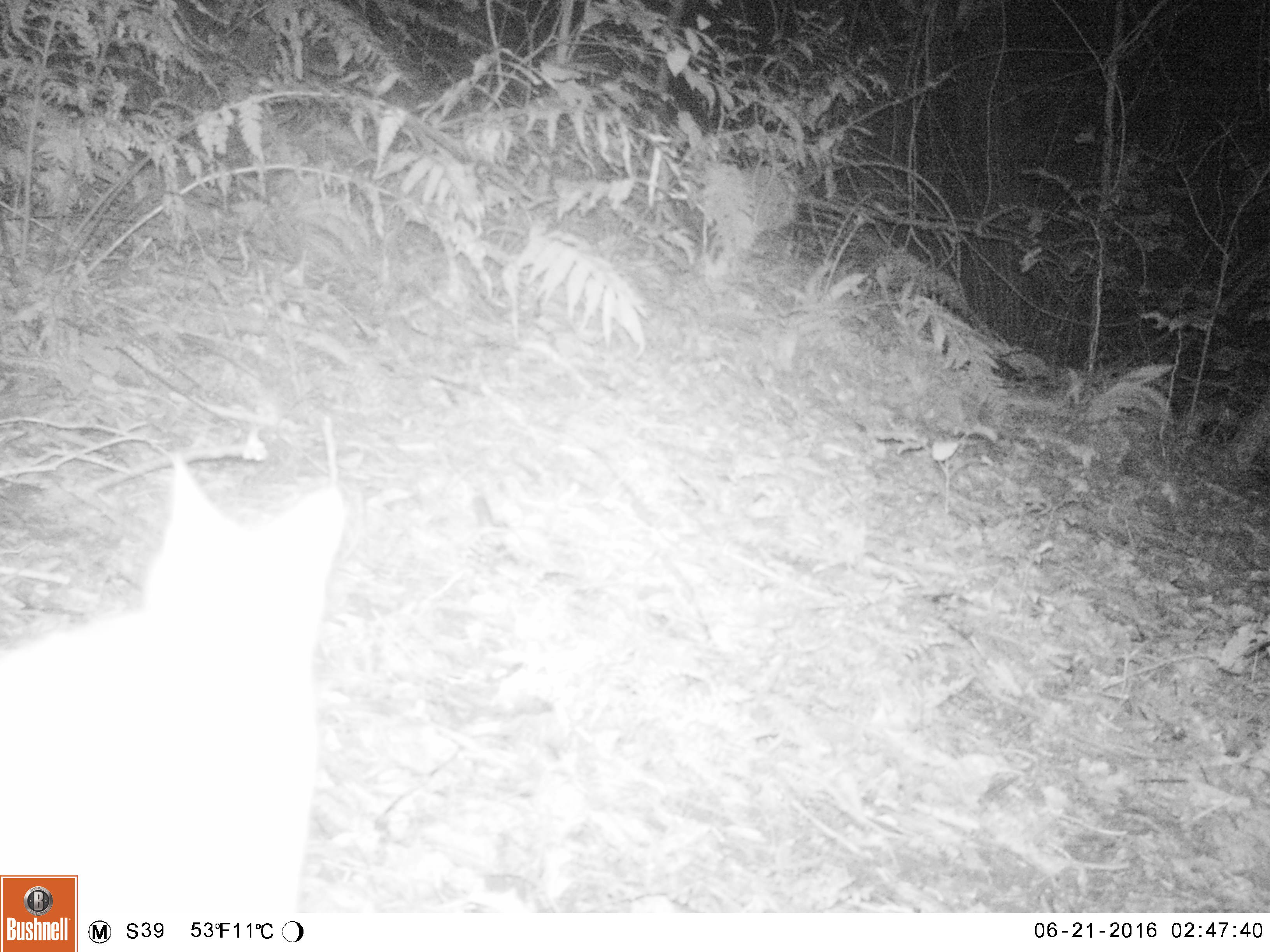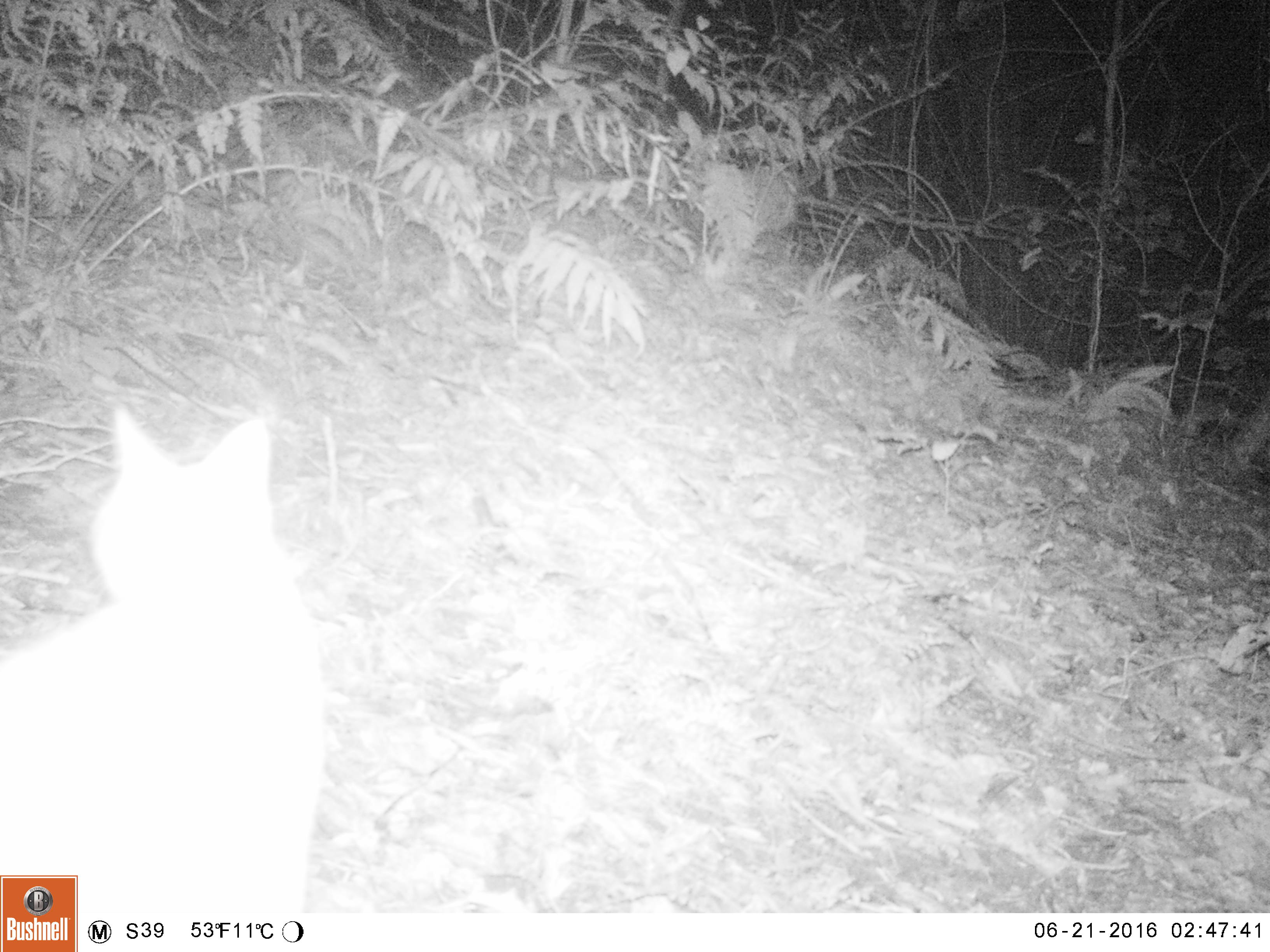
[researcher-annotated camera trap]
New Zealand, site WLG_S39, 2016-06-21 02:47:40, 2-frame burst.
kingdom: Animalia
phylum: Chordata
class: Mammalia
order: Carnivora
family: Felidae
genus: Felis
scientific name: Felis catus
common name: domestic cat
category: cat